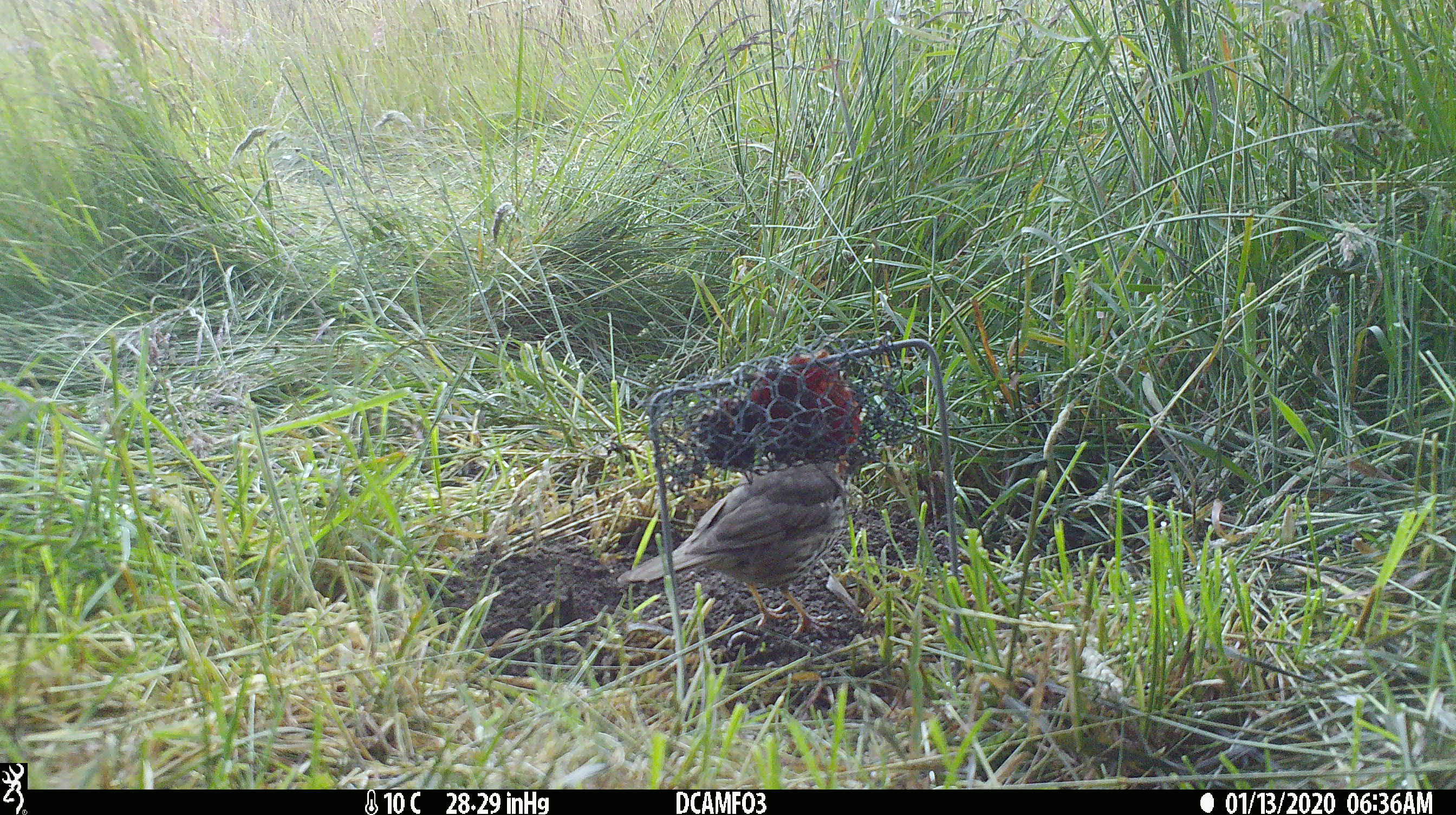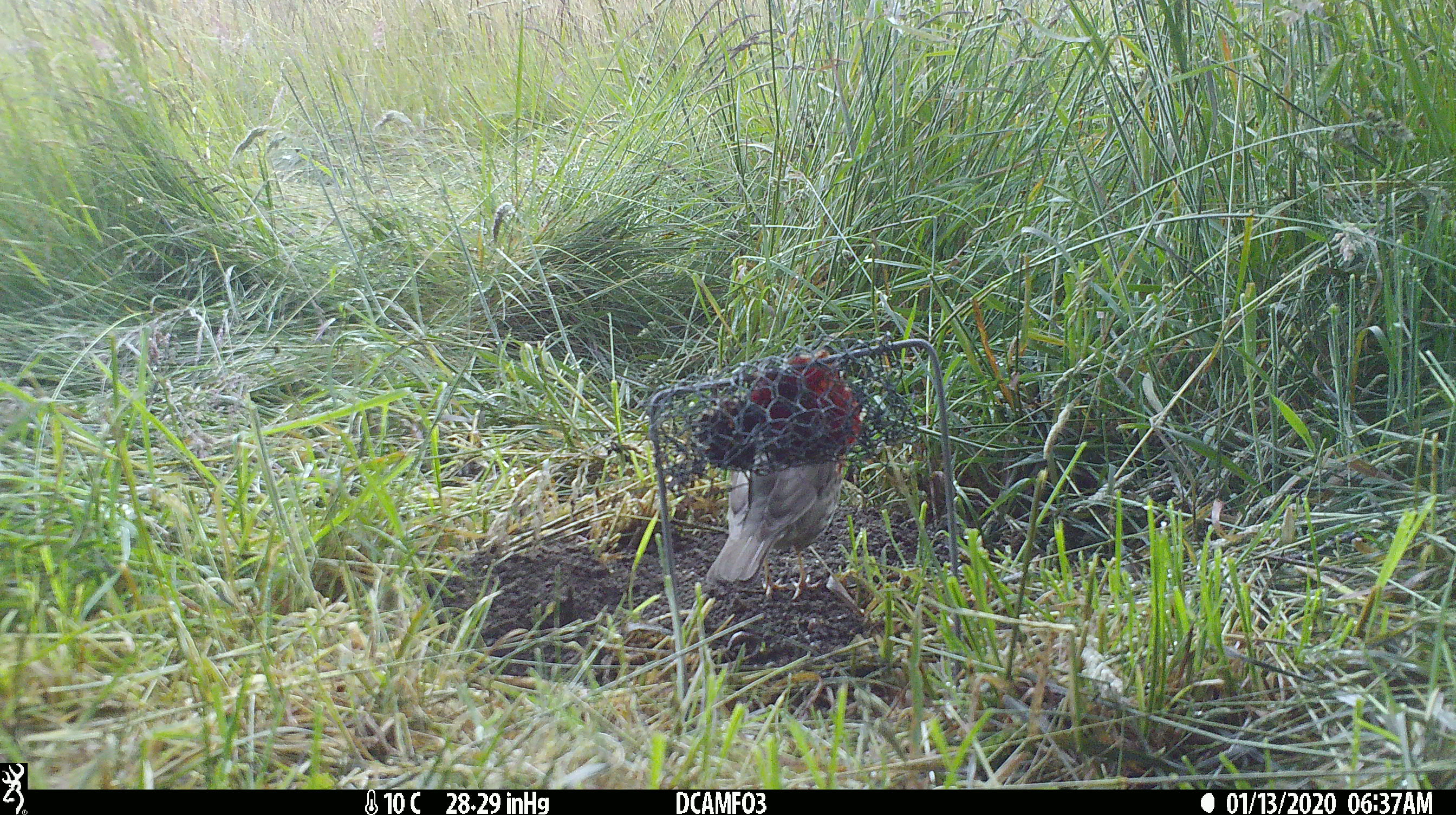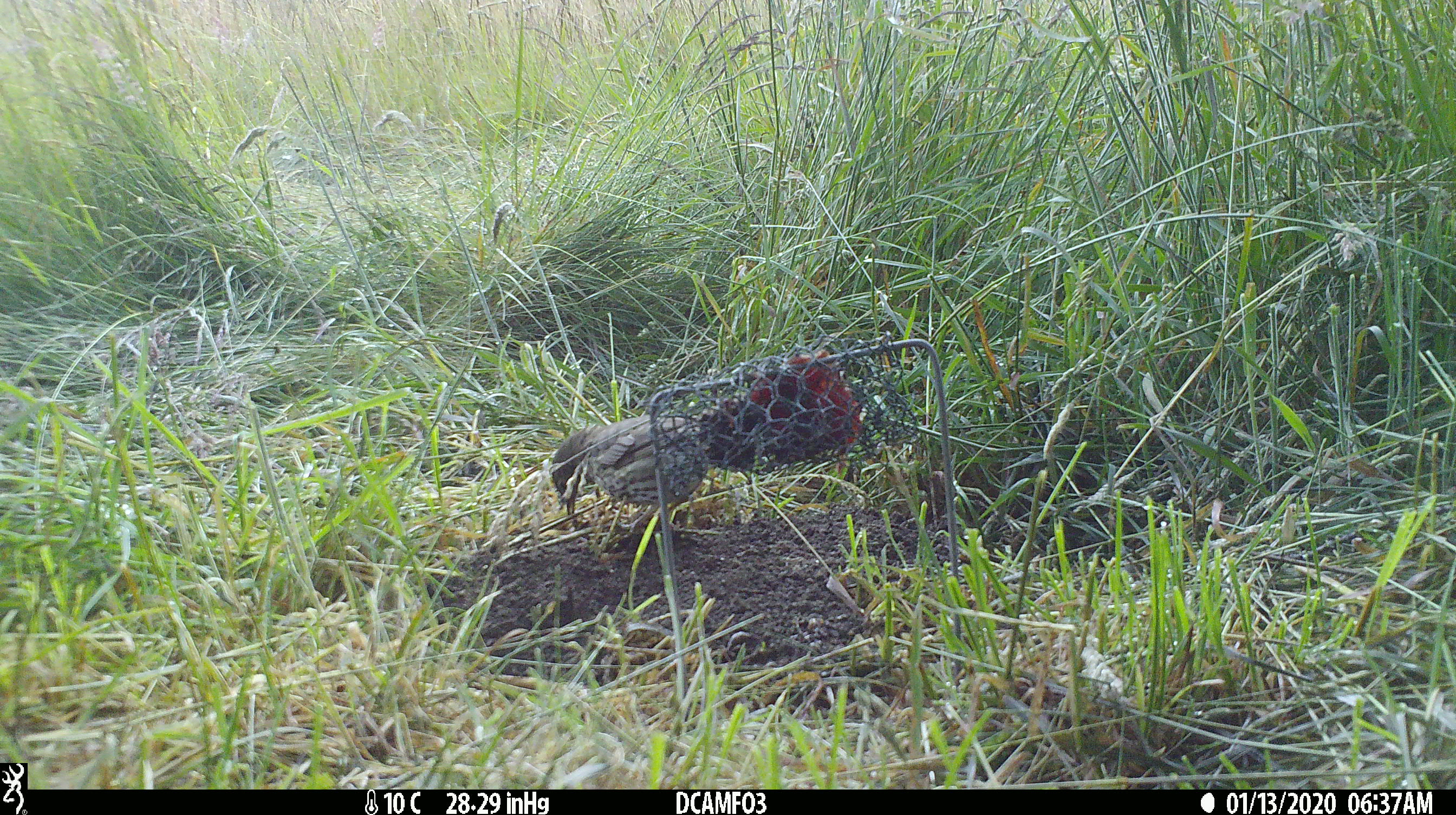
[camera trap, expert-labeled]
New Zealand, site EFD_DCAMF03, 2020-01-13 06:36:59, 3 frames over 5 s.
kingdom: Animalia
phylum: Chordata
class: Aves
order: Passeriformes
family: Turdidae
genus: Turdus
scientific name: Turdus philomelos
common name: song thrush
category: thrush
Thrush (song thrush) (Turdus philomelos).